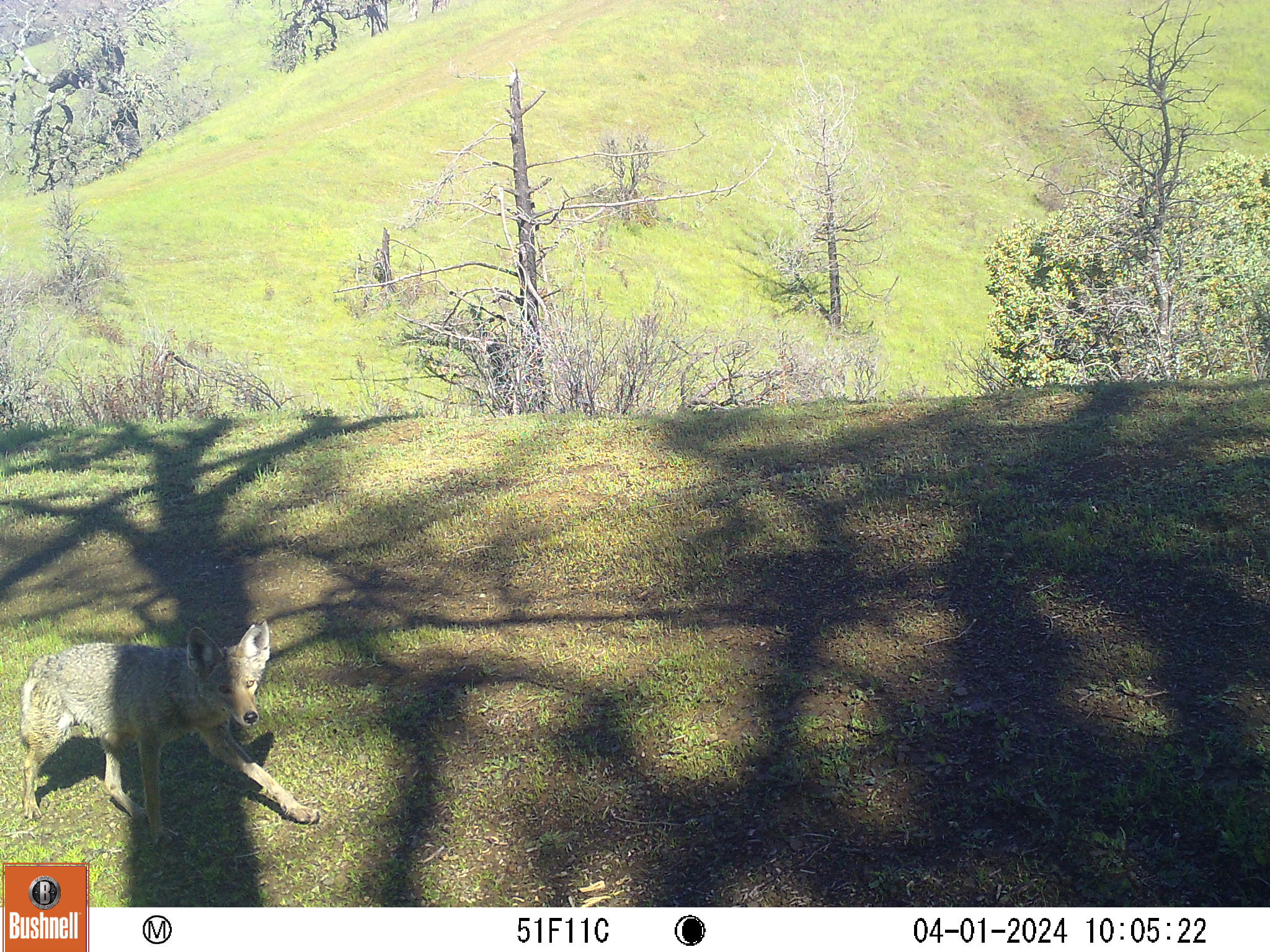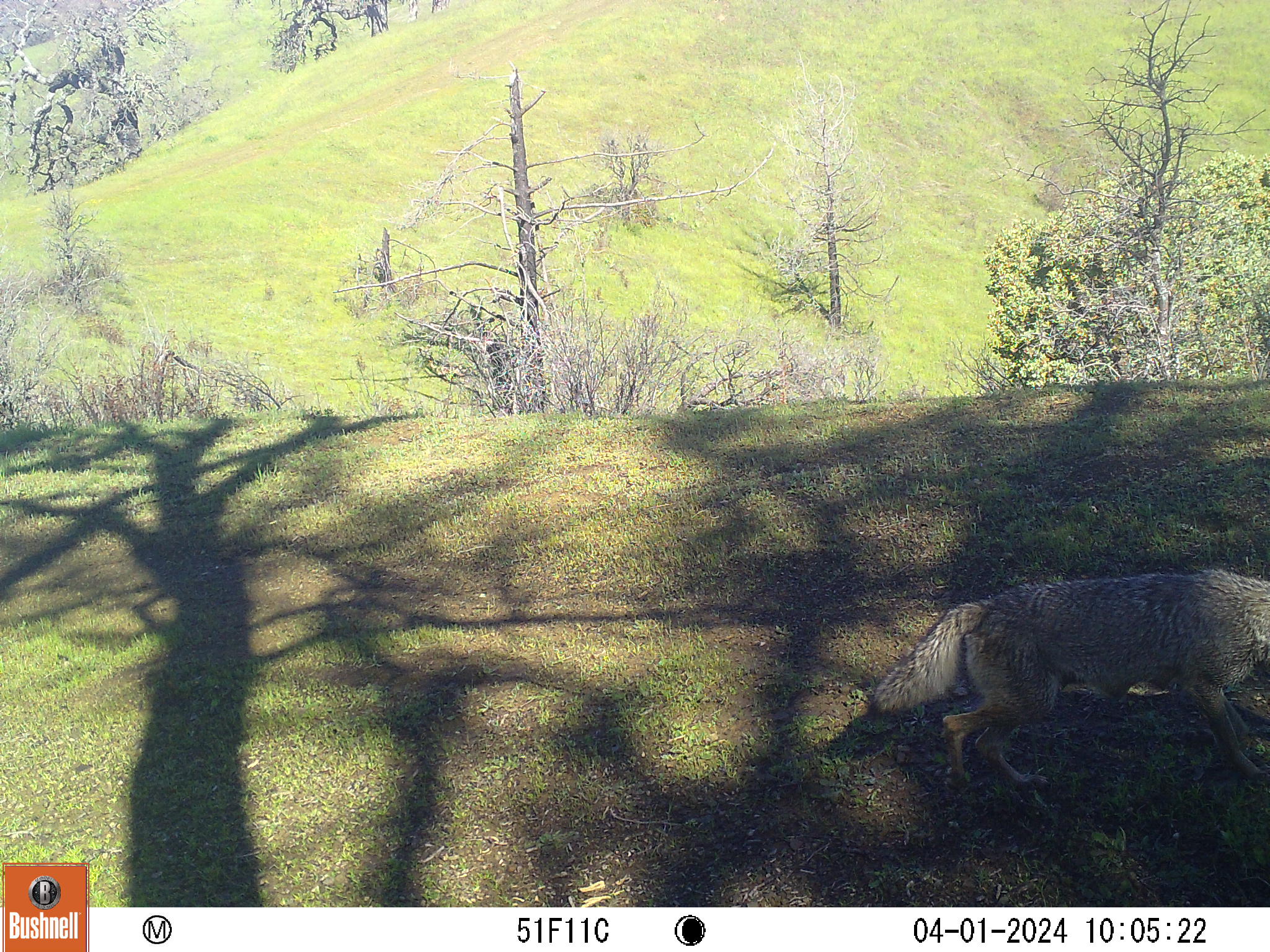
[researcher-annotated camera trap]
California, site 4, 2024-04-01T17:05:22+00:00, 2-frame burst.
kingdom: Animalia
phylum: Chordata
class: Mammalia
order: Carnivora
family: Canidae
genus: Canis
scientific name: Canis latrans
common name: coyote